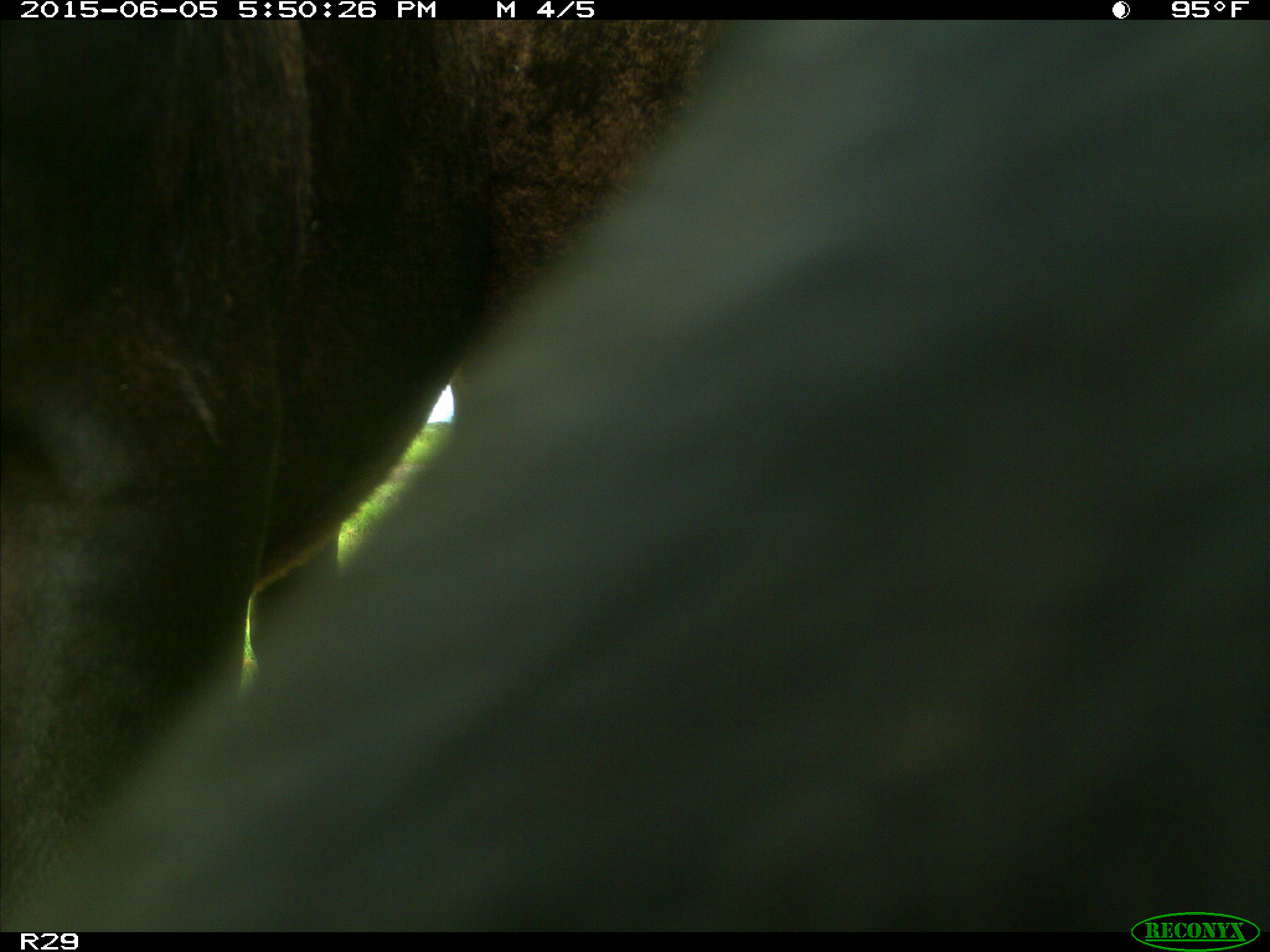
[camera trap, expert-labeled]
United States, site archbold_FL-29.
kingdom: Animalia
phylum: Chordata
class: Mammalia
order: Artiodactyla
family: Bovidae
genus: Bos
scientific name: Bos taurus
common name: domestic cow